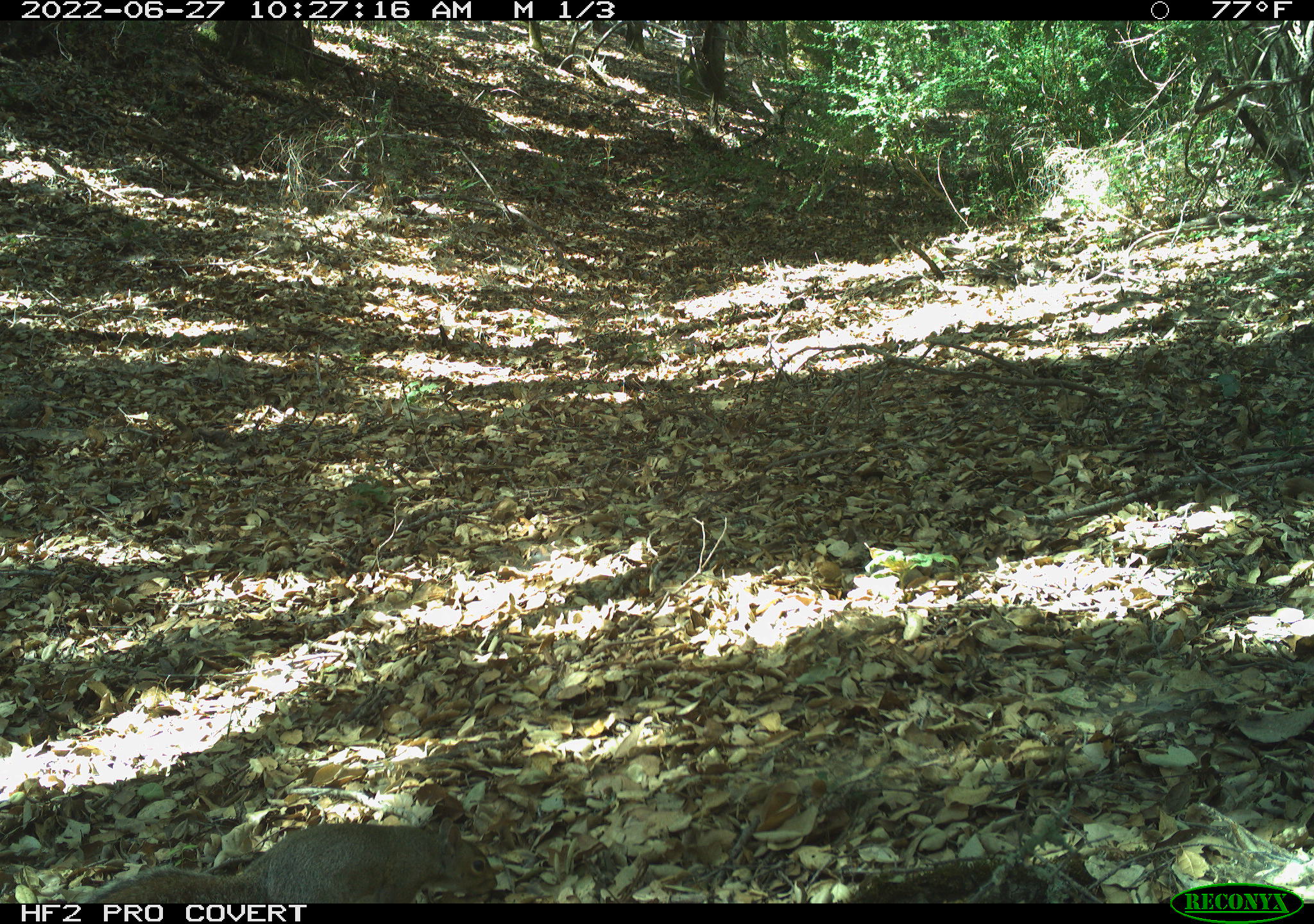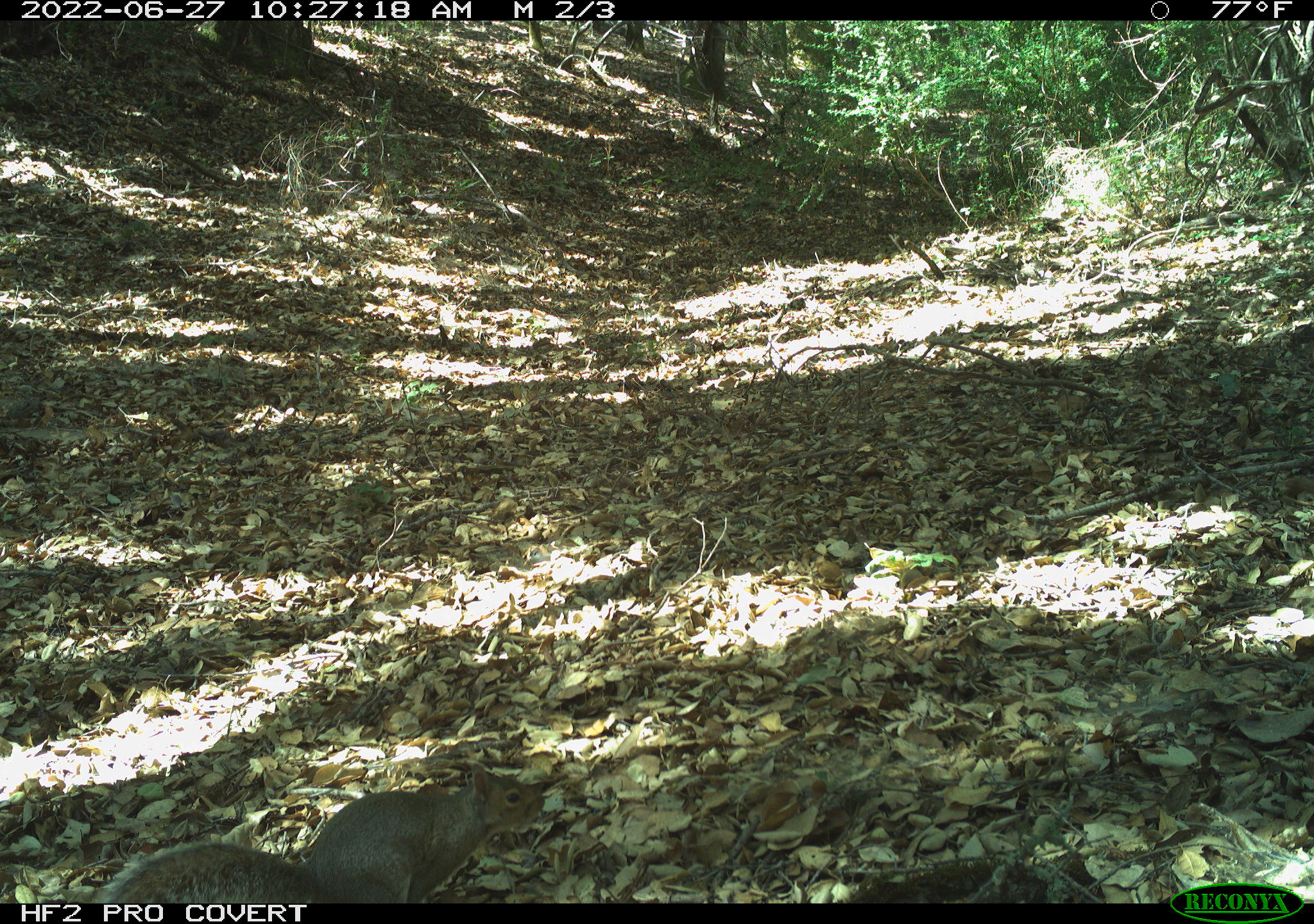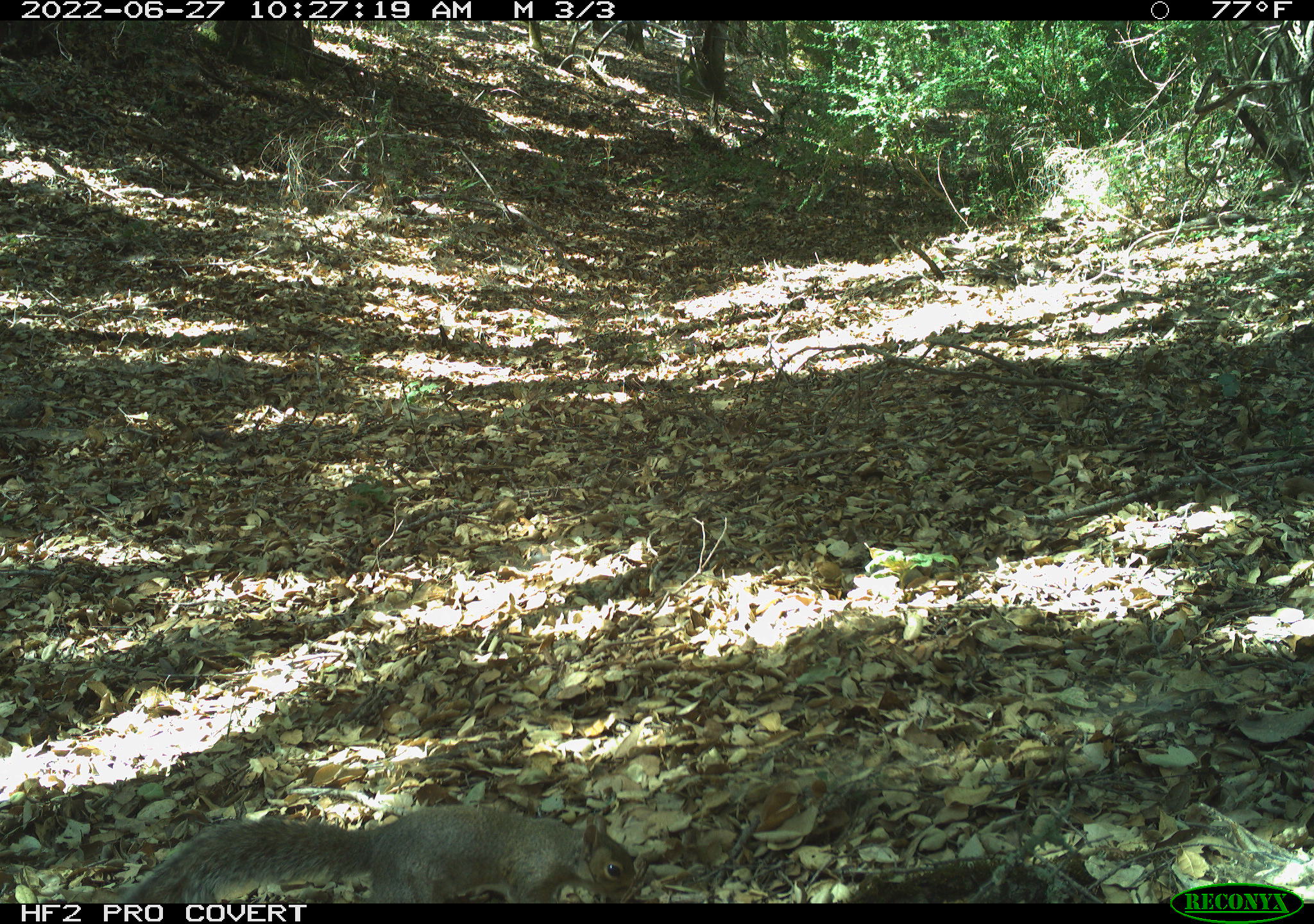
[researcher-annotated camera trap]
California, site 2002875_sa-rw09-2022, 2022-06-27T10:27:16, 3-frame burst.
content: unidentified animal